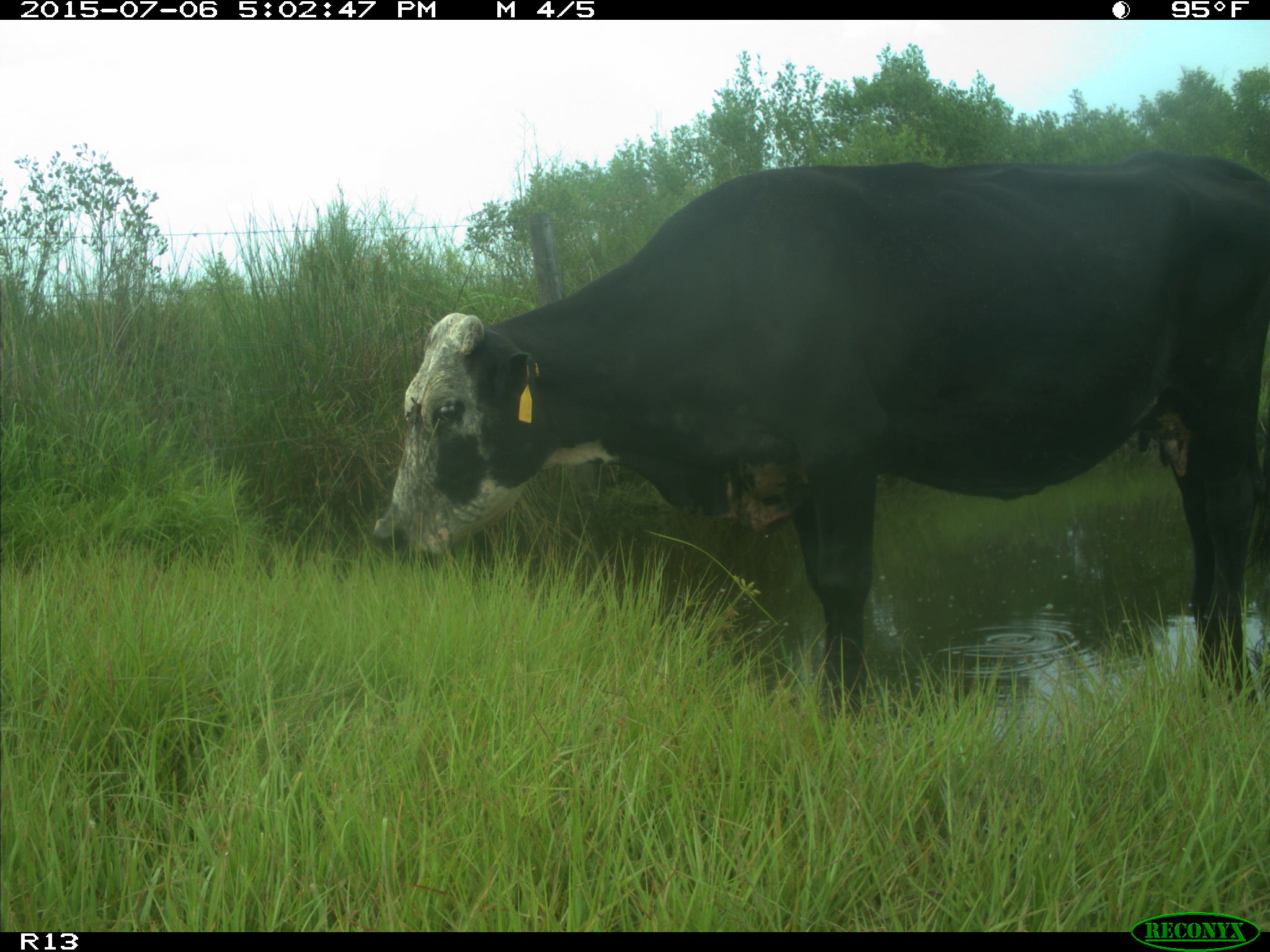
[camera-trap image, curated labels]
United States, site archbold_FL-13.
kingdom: Animalia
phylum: Chordata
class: Mammalia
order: Artiodactyla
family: Bovidae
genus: Bos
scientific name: Bos taurus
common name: domestic cow